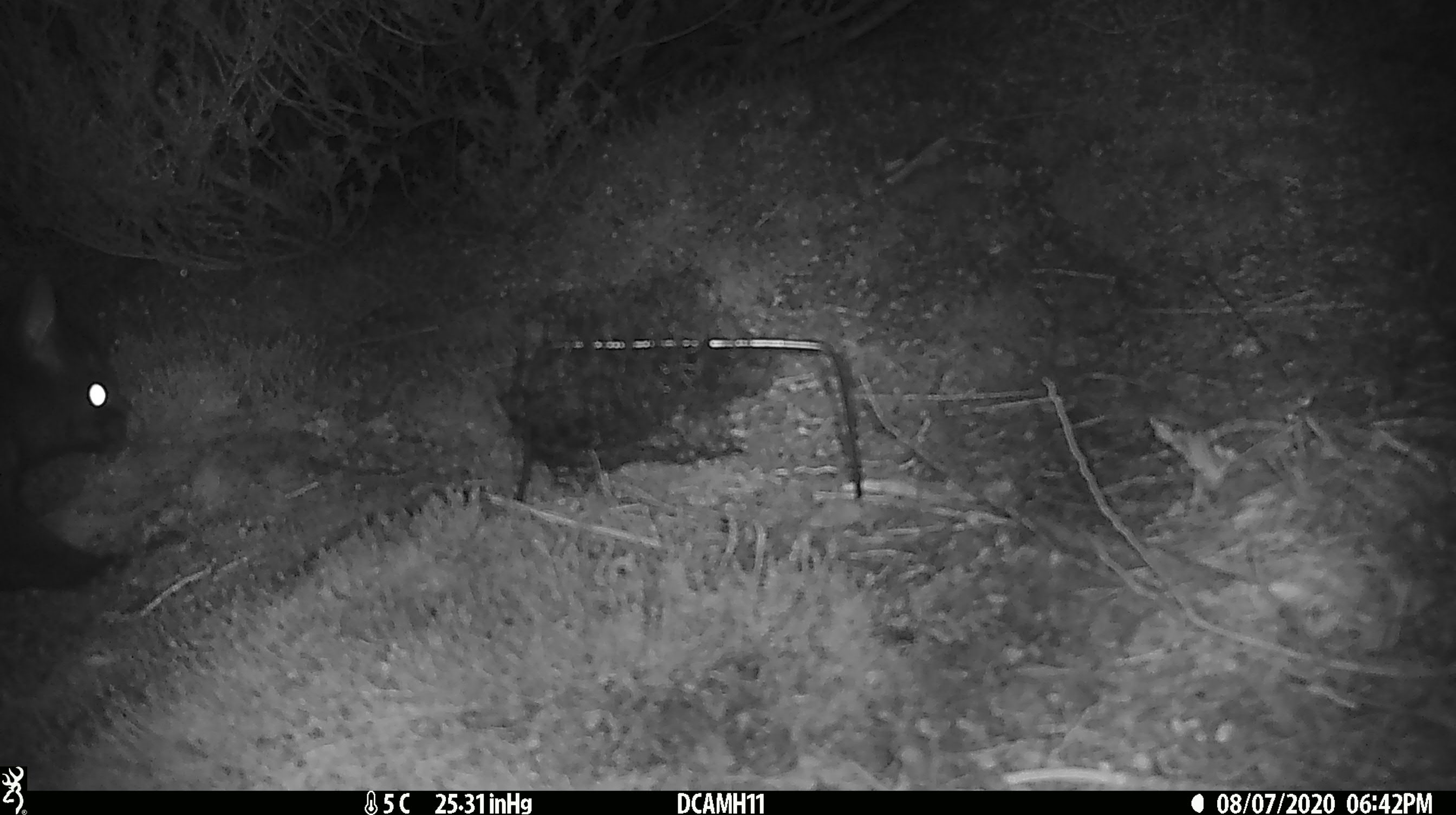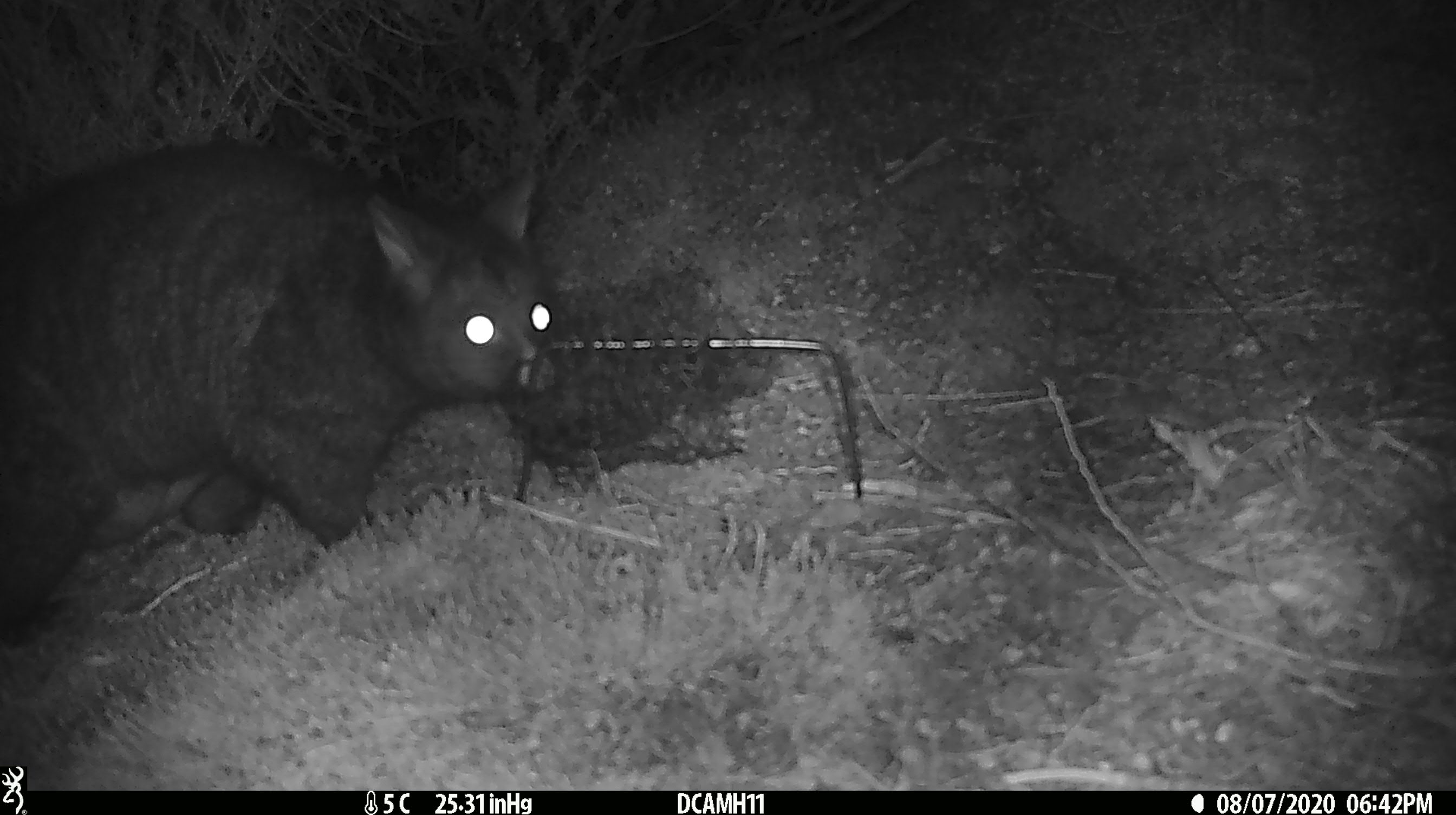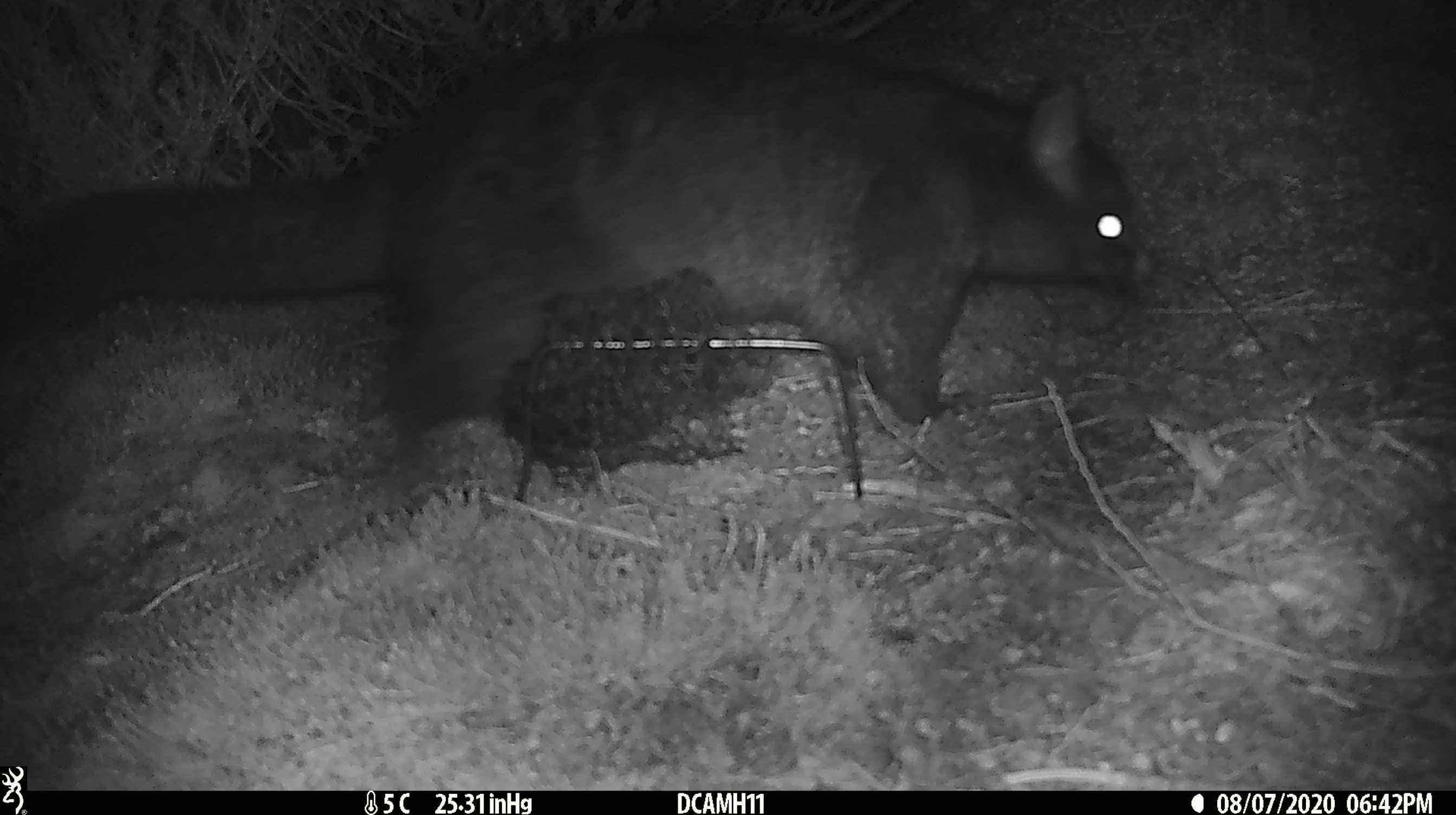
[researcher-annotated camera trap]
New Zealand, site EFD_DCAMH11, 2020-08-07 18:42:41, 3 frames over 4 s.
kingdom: Animalia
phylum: Chordata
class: Mammalia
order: Diprotodontia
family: Phalangeridae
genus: Trichosurus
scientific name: Trichosurus vulpecula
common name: common brushtail possum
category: possum